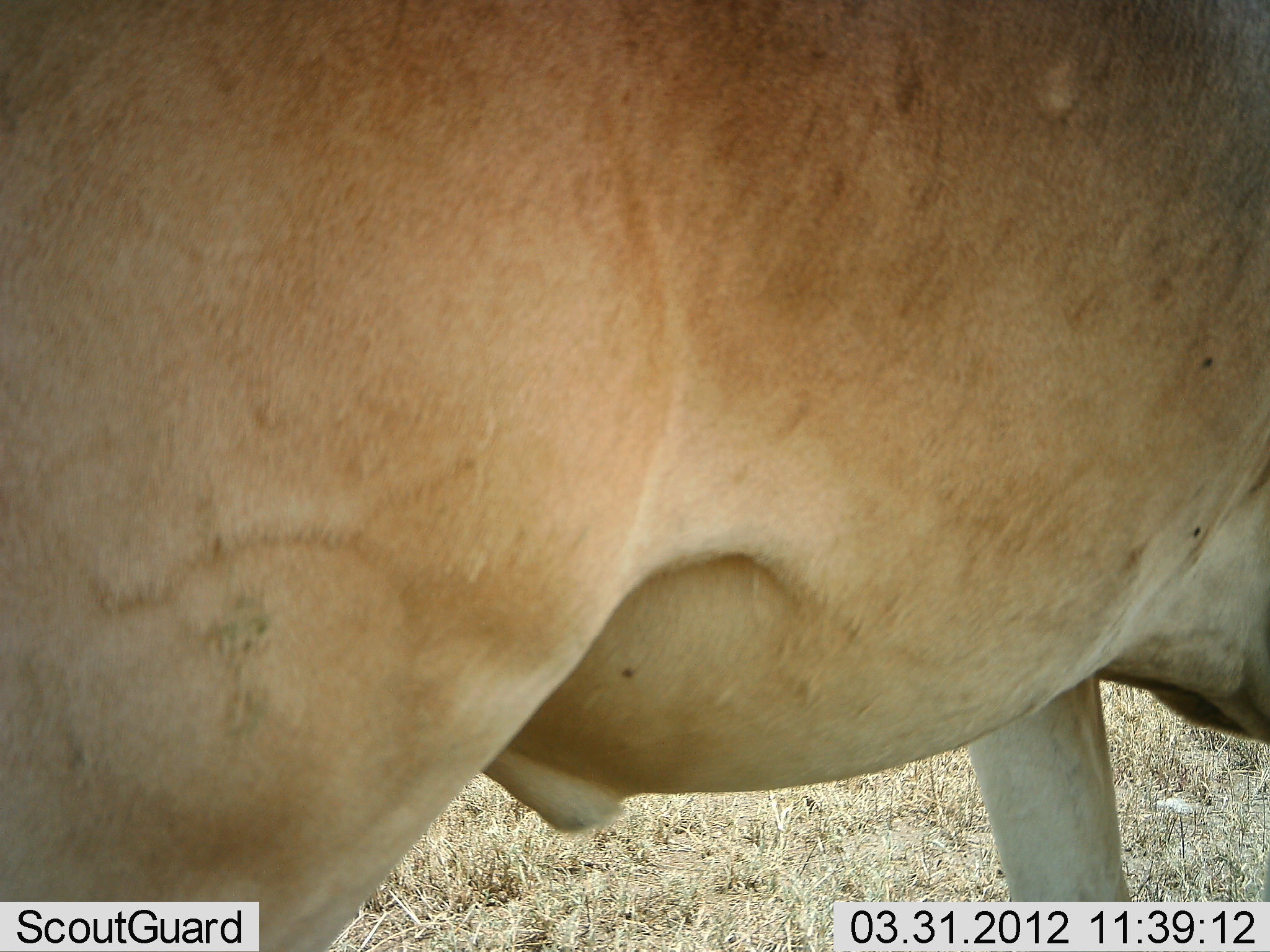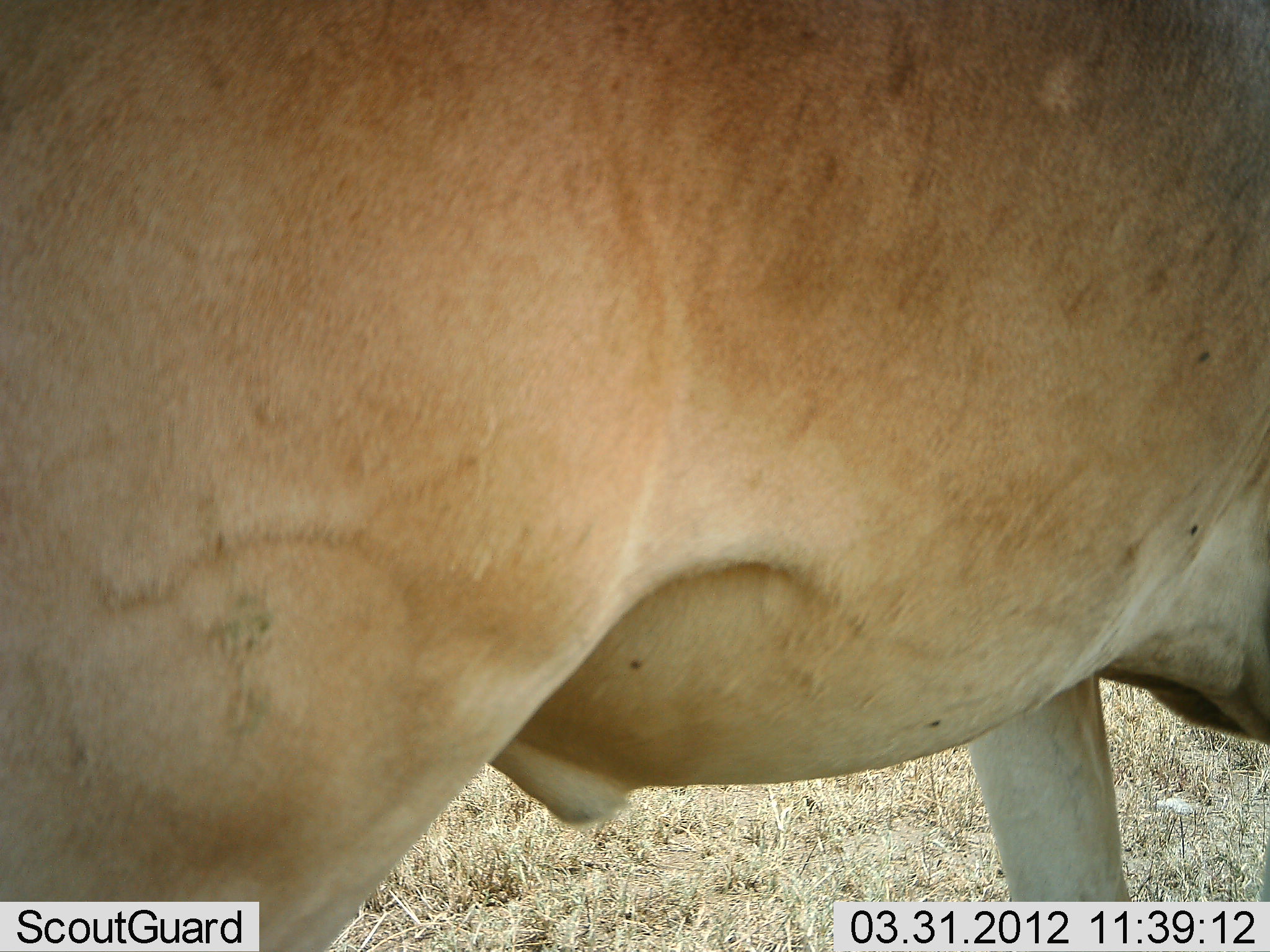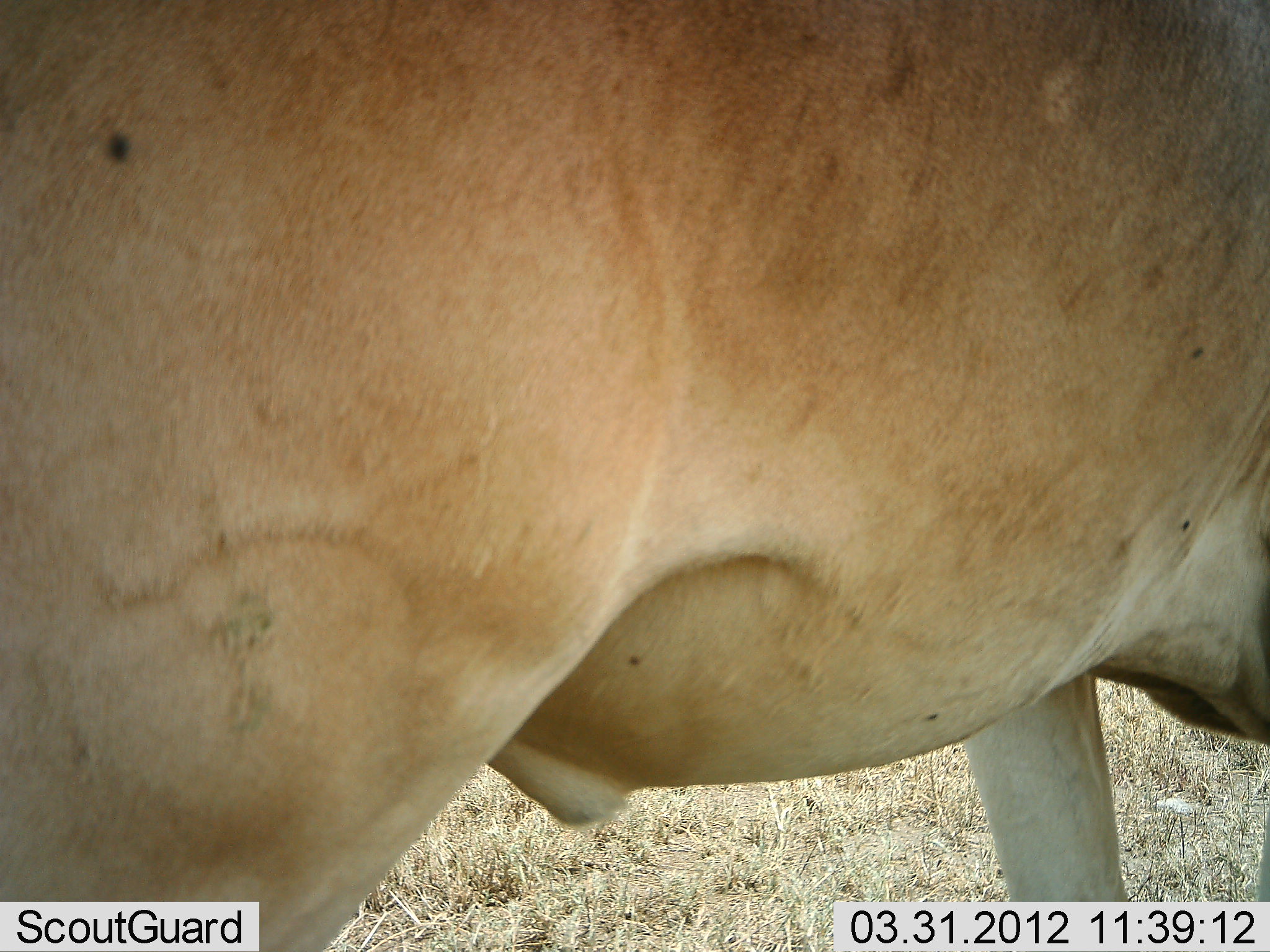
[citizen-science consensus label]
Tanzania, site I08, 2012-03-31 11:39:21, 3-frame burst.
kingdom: Animalia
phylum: Chordata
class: Mammalia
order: Artiodactyla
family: Bovidae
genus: Alcelaphus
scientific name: Alcelaphus buselaphus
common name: hartebeest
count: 1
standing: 100%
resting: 6%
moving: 0%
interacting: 0%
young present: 0%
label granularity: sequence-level